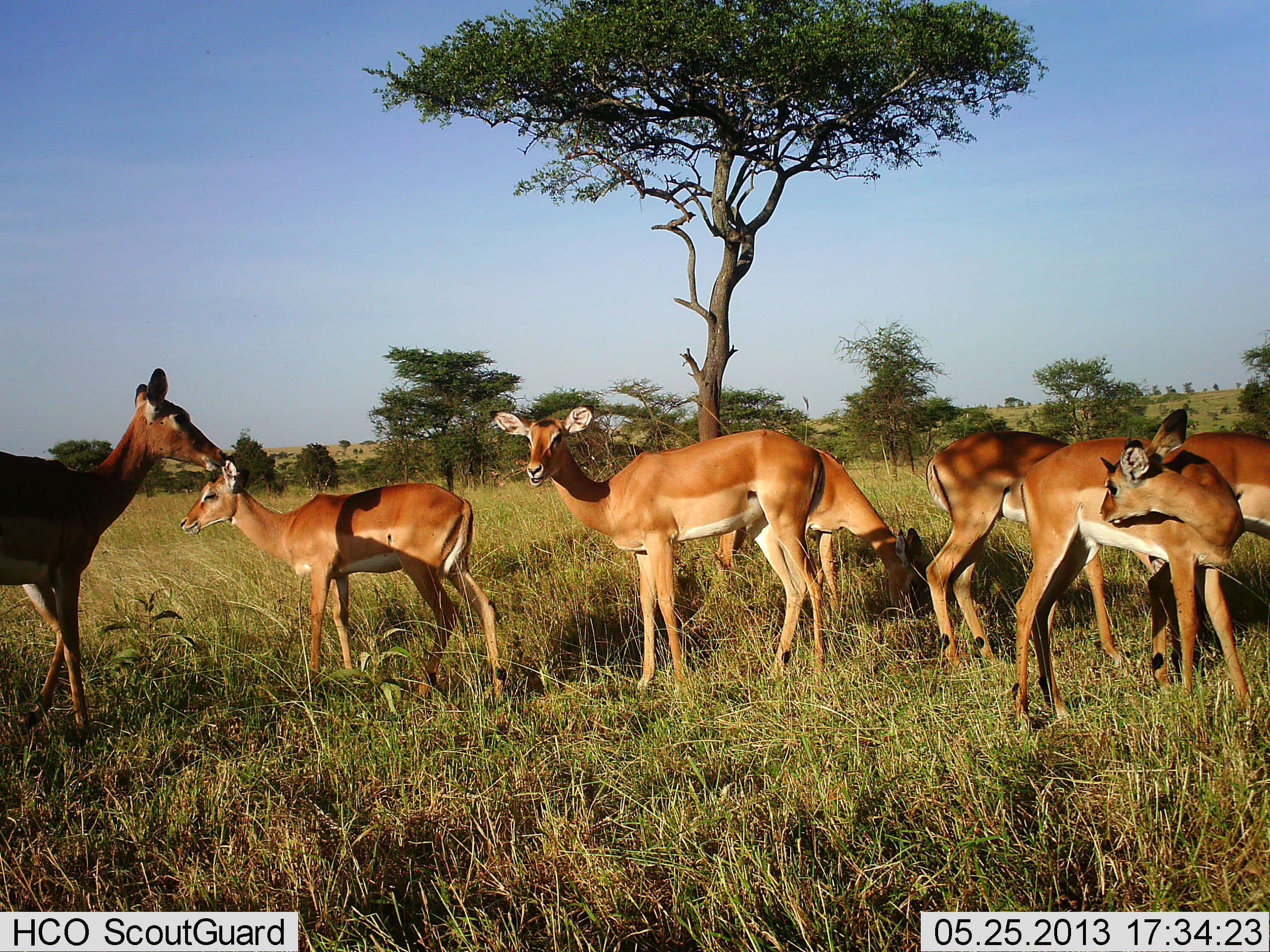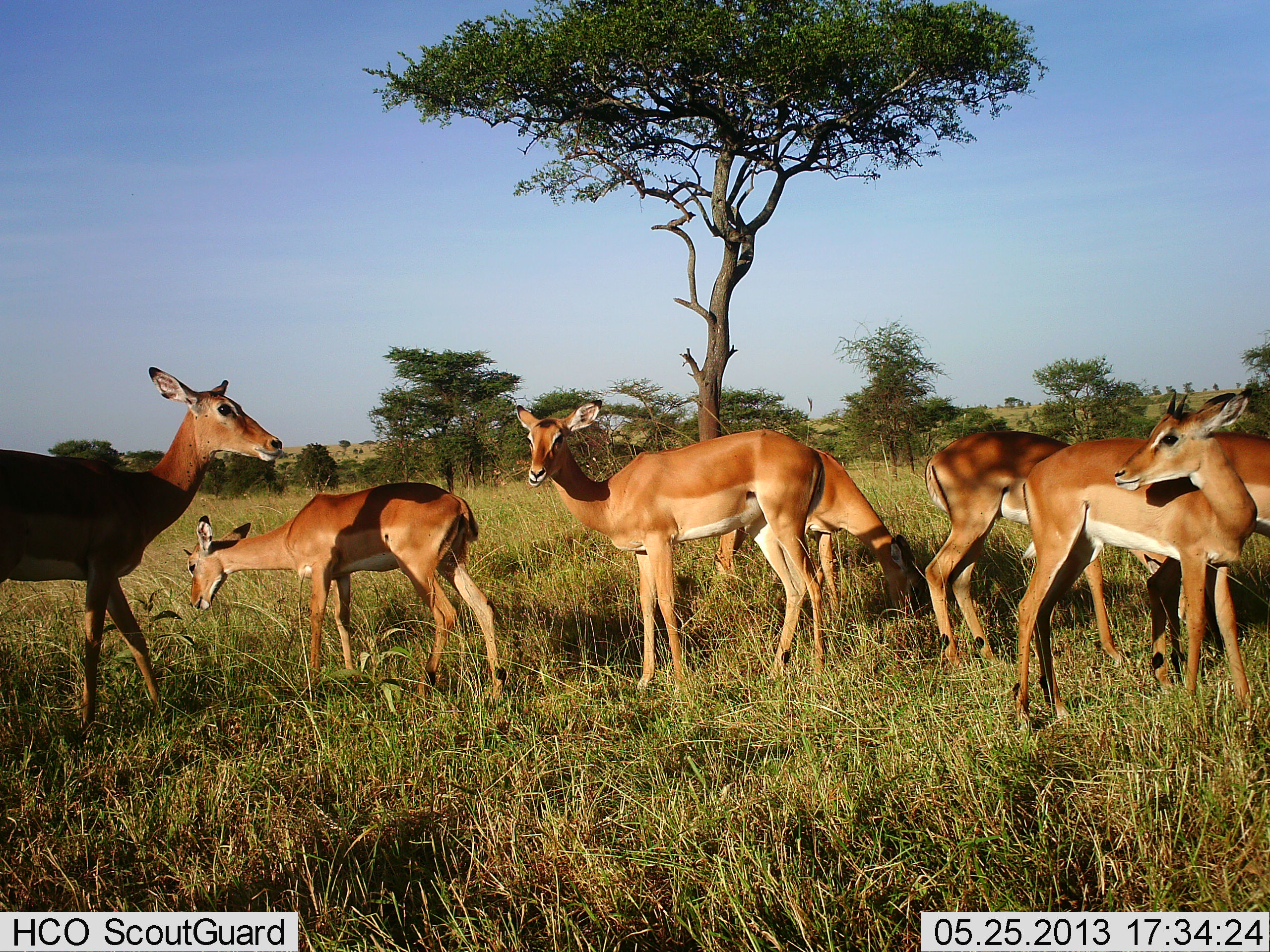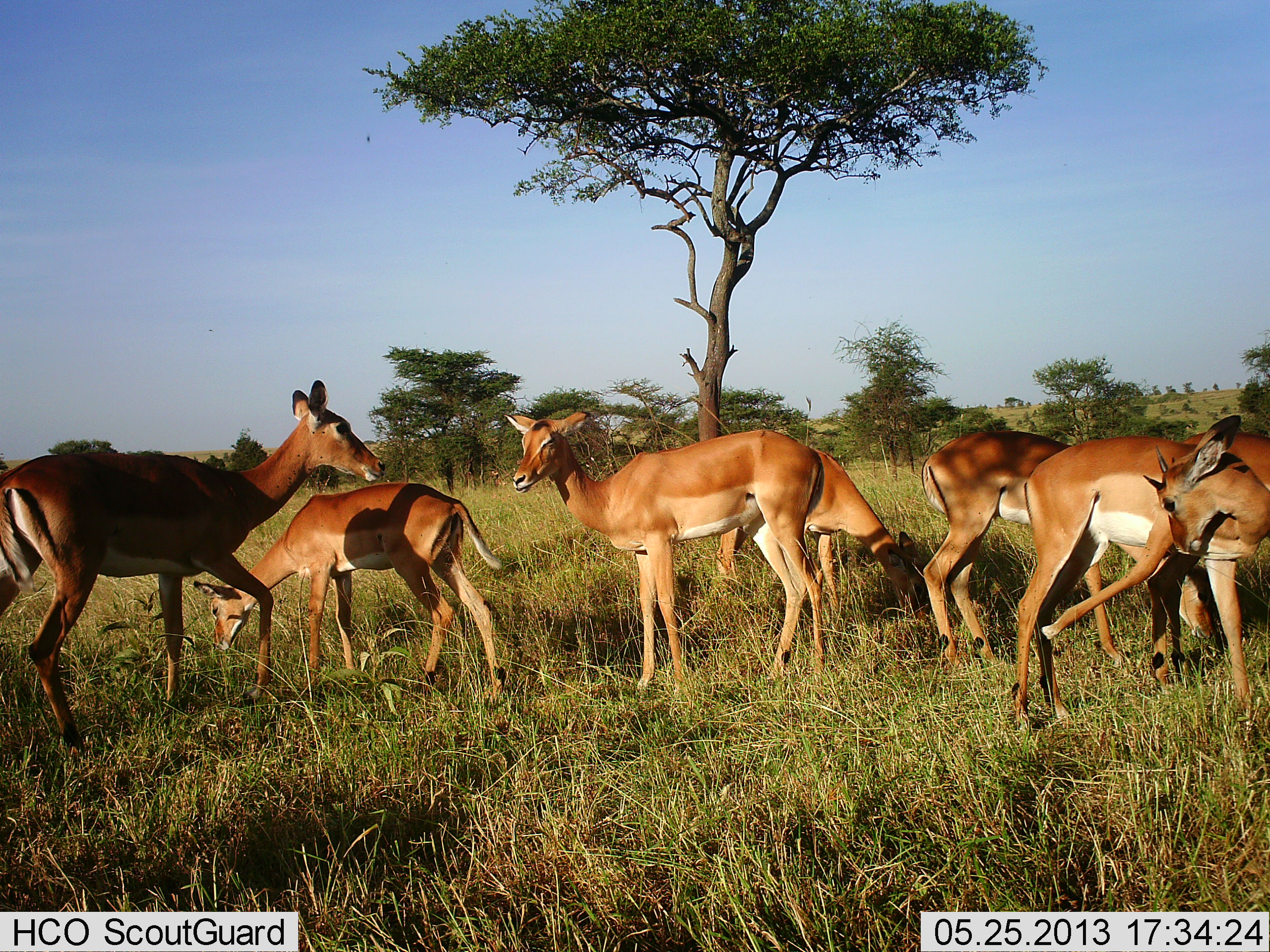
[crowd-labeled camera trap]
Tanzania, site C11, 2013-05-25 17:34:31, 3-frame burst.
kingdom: Animalia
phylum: Chordata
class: Mammalia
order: Artiodactyla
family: Bovidae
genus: Aepyceros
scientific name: Aepyceros melampus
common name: impala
Impala (Aepyceros melampus), count 7. Behavior (volunteer vote fractions): standing 94%, resting 6%, moving 39%, interacting 11%. Young present (vote fraction): 17%. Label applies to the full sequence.